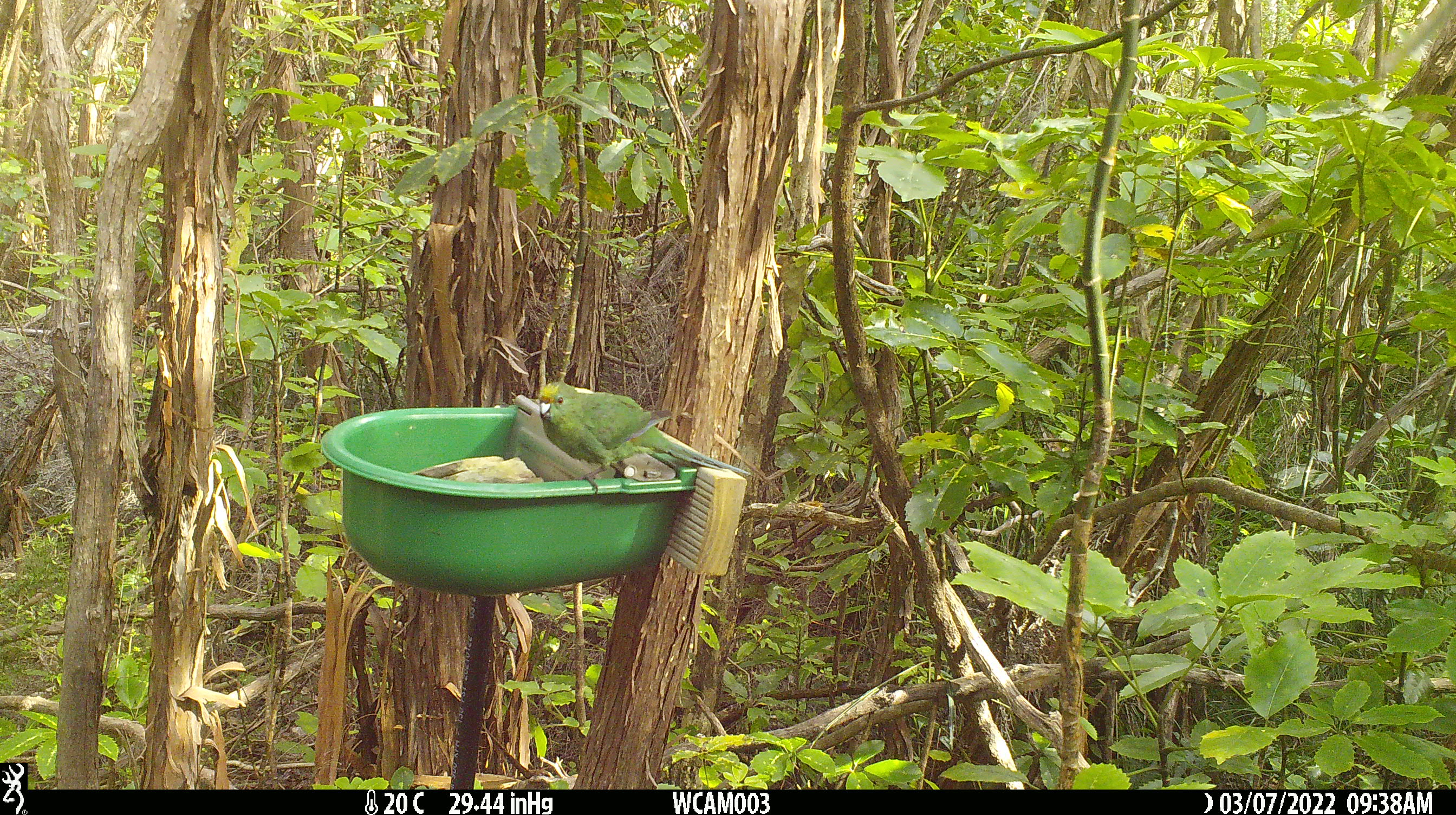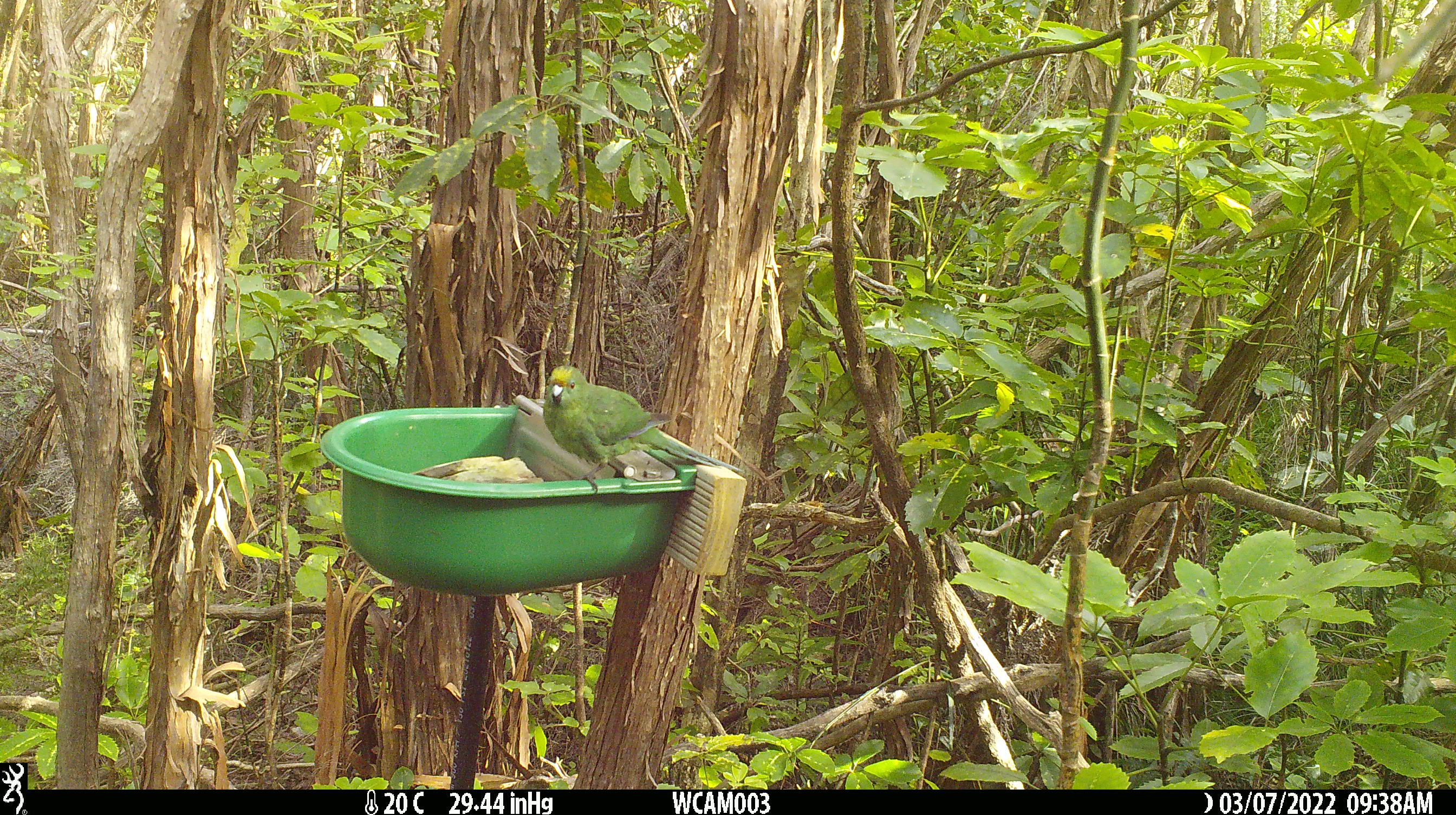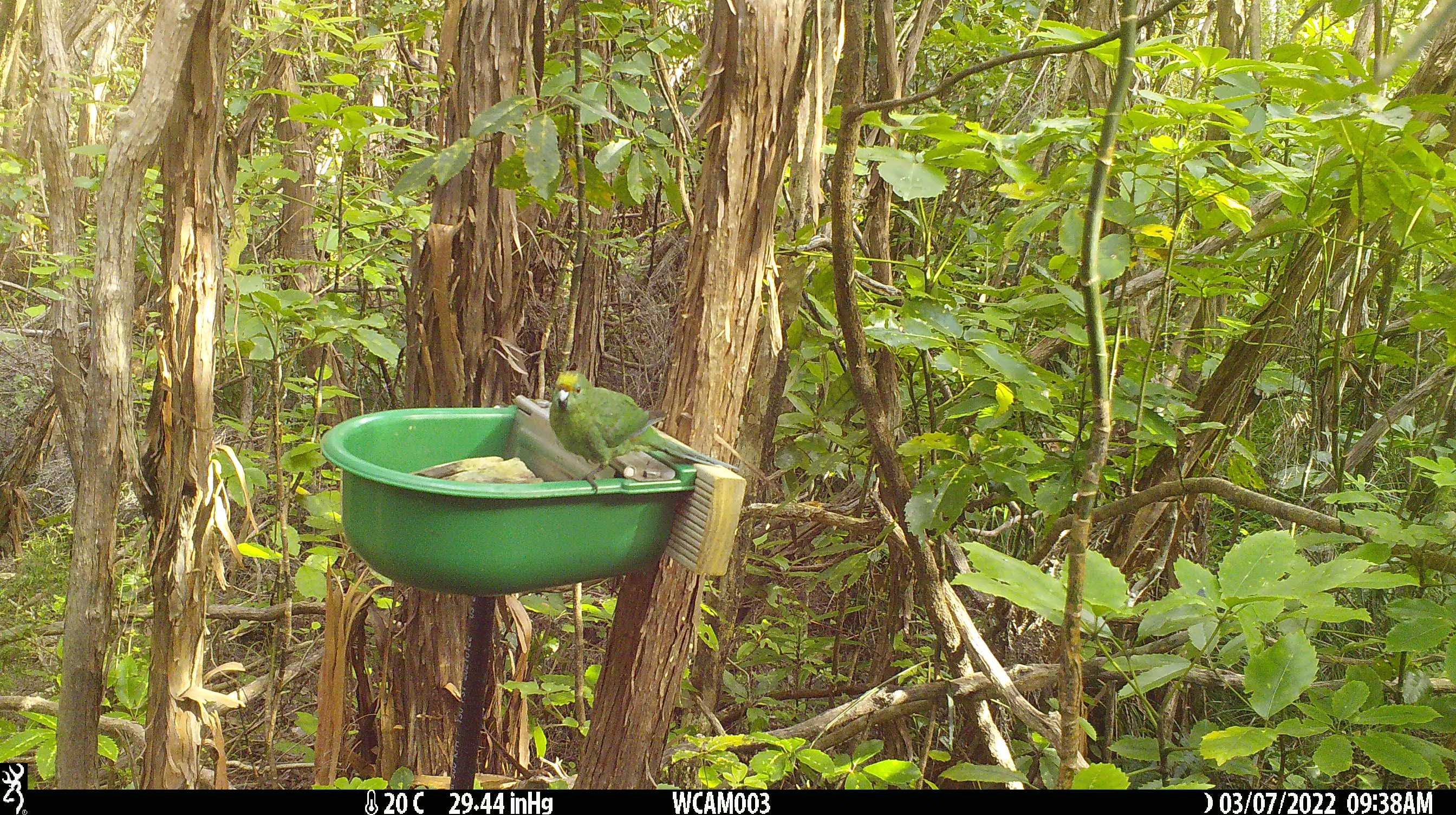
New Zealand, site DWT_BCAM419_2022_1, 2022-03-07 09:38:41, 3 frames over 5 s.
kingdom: Animalia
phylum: Chordata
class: Aves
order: Psittaciformes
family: Psittaculidae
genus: Cyanoramphus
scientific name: Cyanoramphus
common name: parakeet